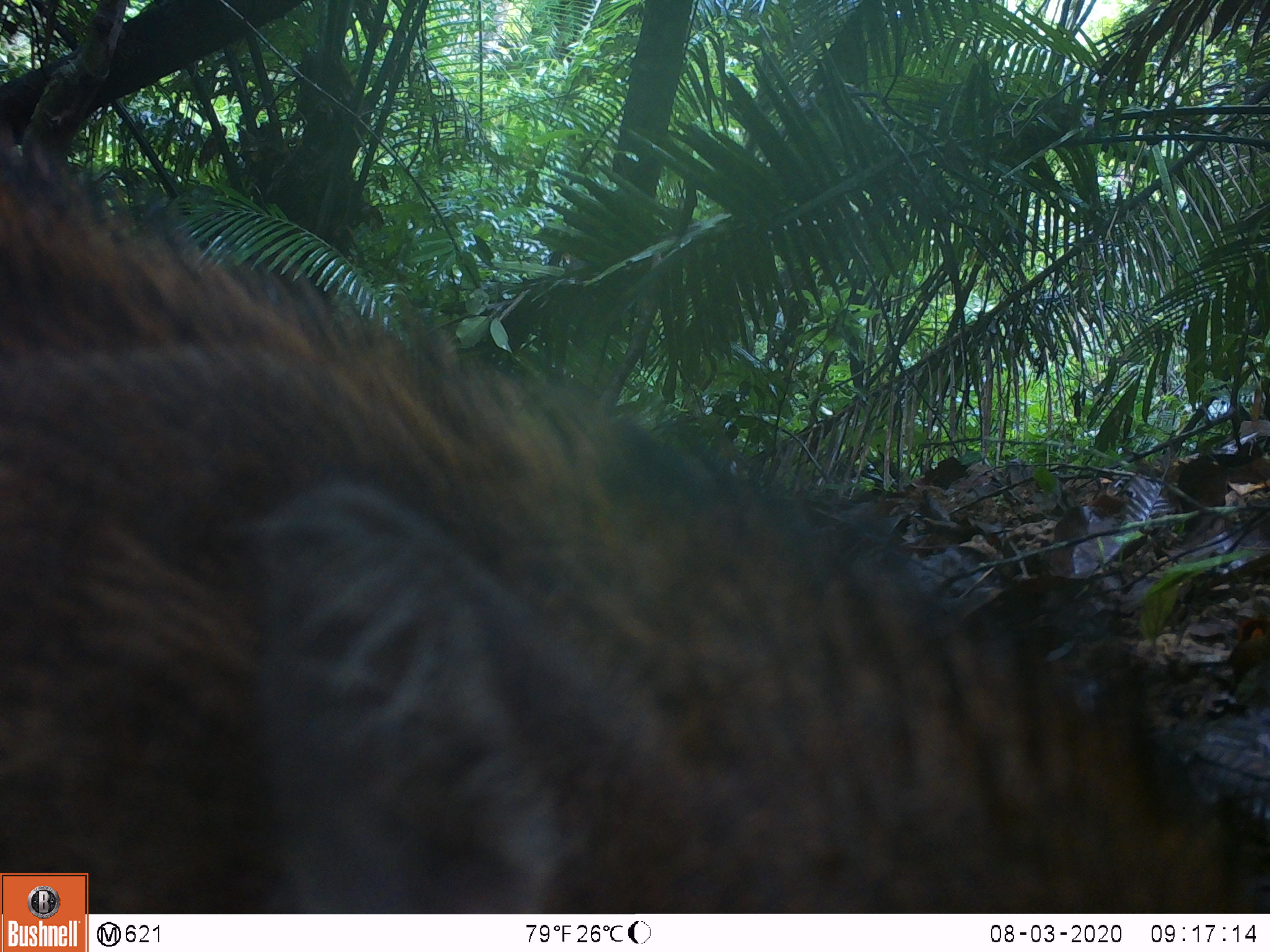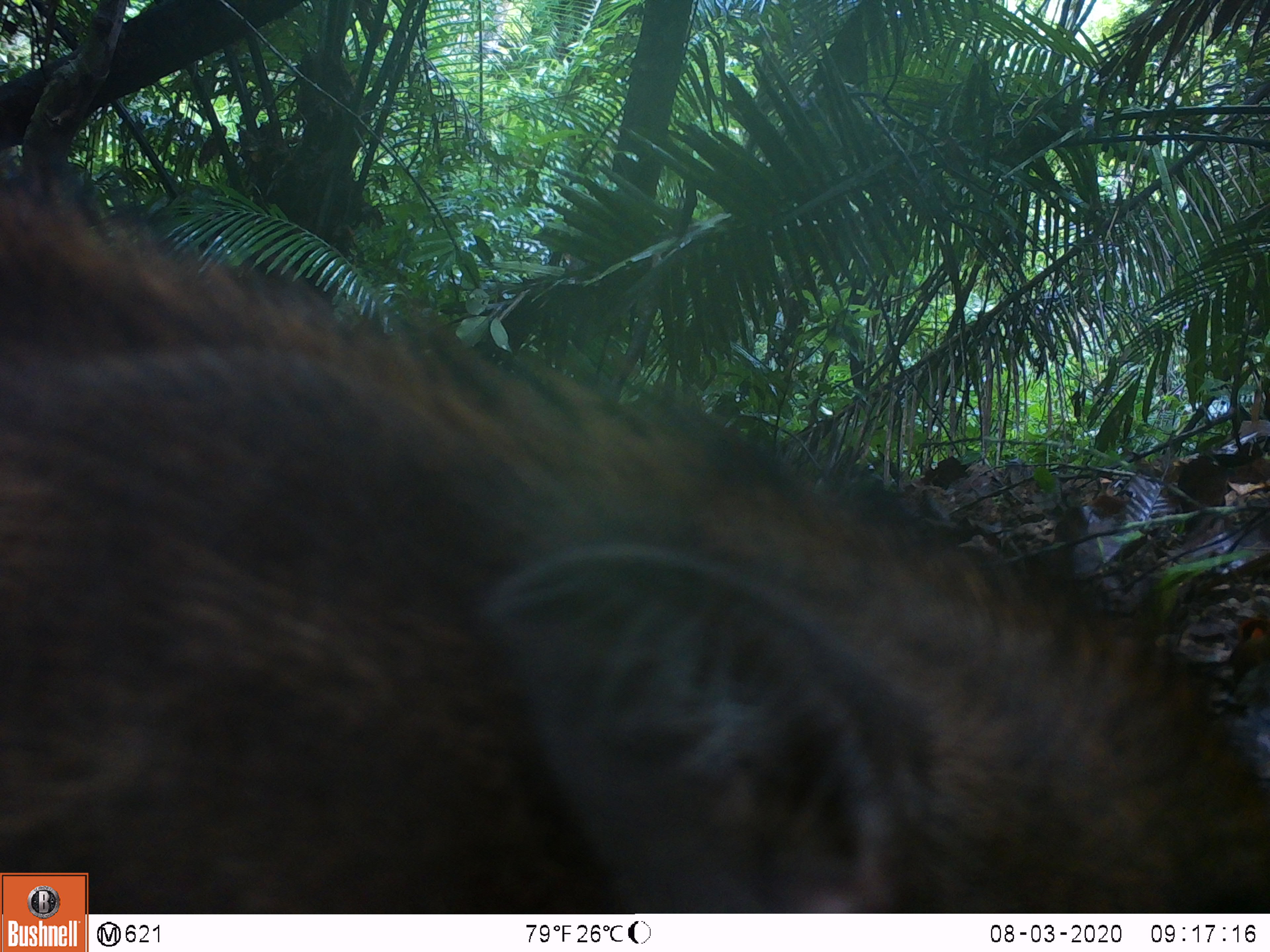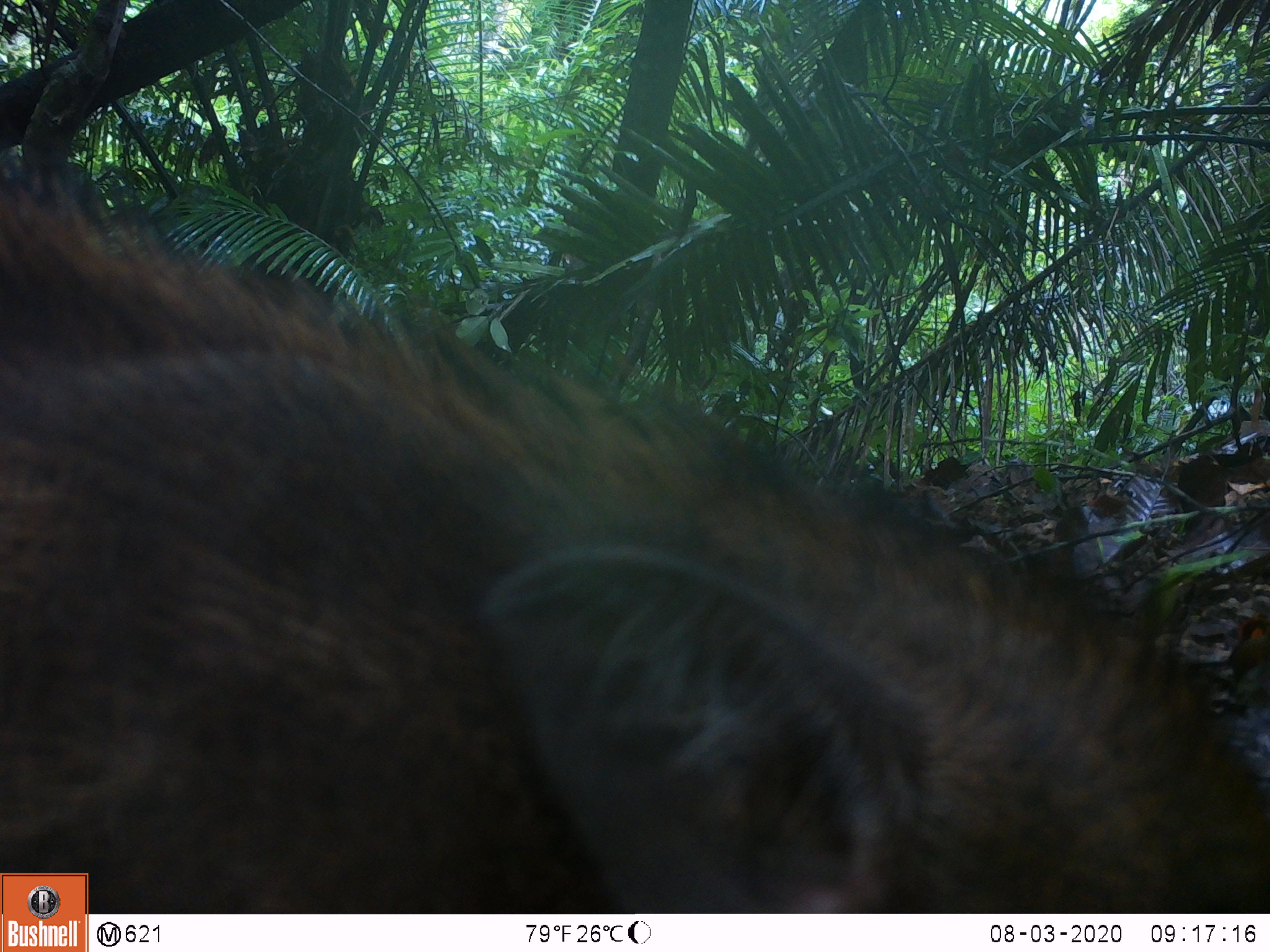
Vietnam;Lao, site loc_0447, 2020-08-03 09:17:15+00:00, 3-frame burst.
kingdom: Animalia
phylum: Chordata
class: Mammalia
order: Artiodactyla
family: Suidae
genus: Sus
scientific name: Sus scrofa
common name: eurasian wild pig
Eurasian wild pig (Sus scrofa). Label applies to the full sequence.